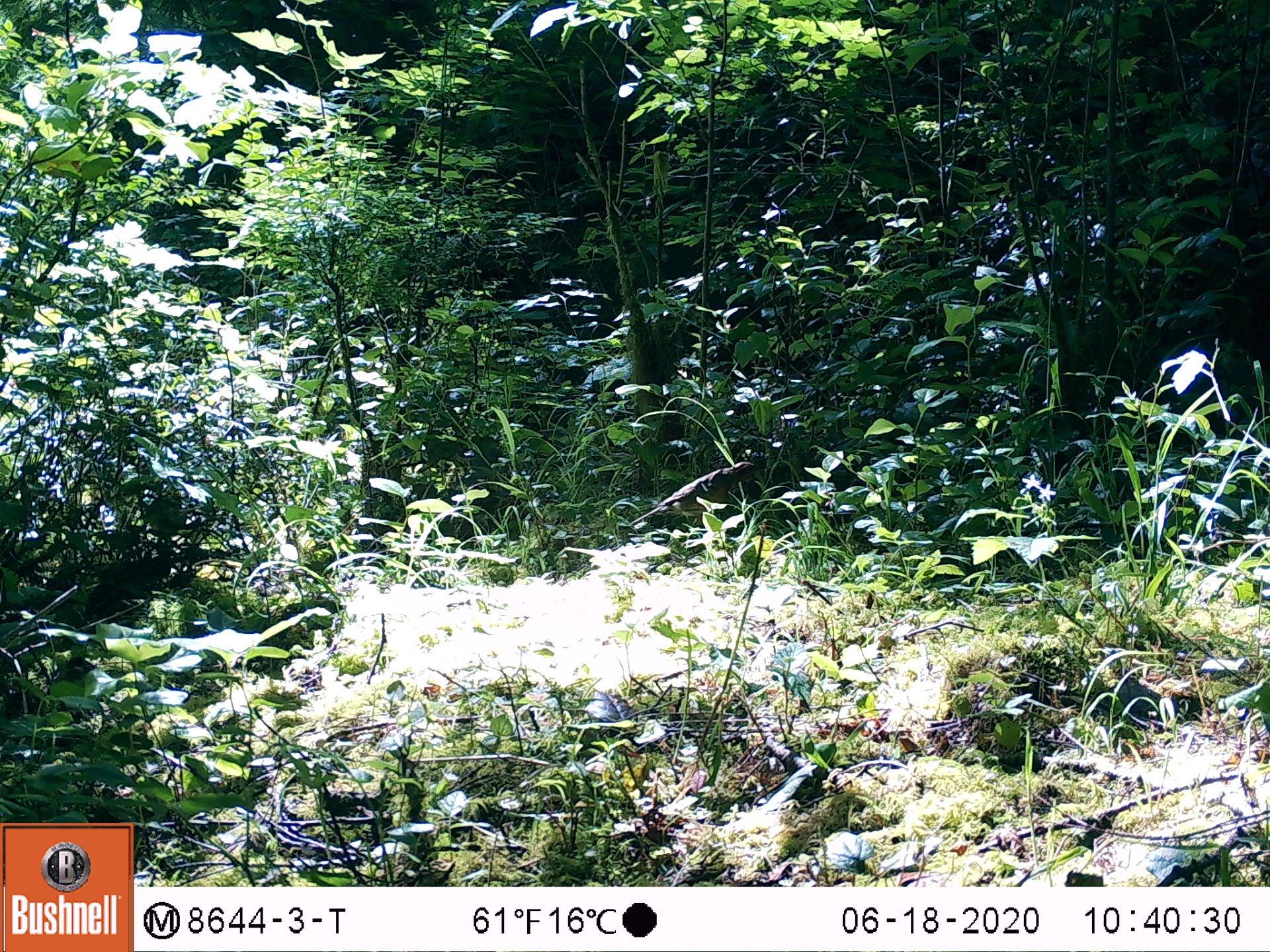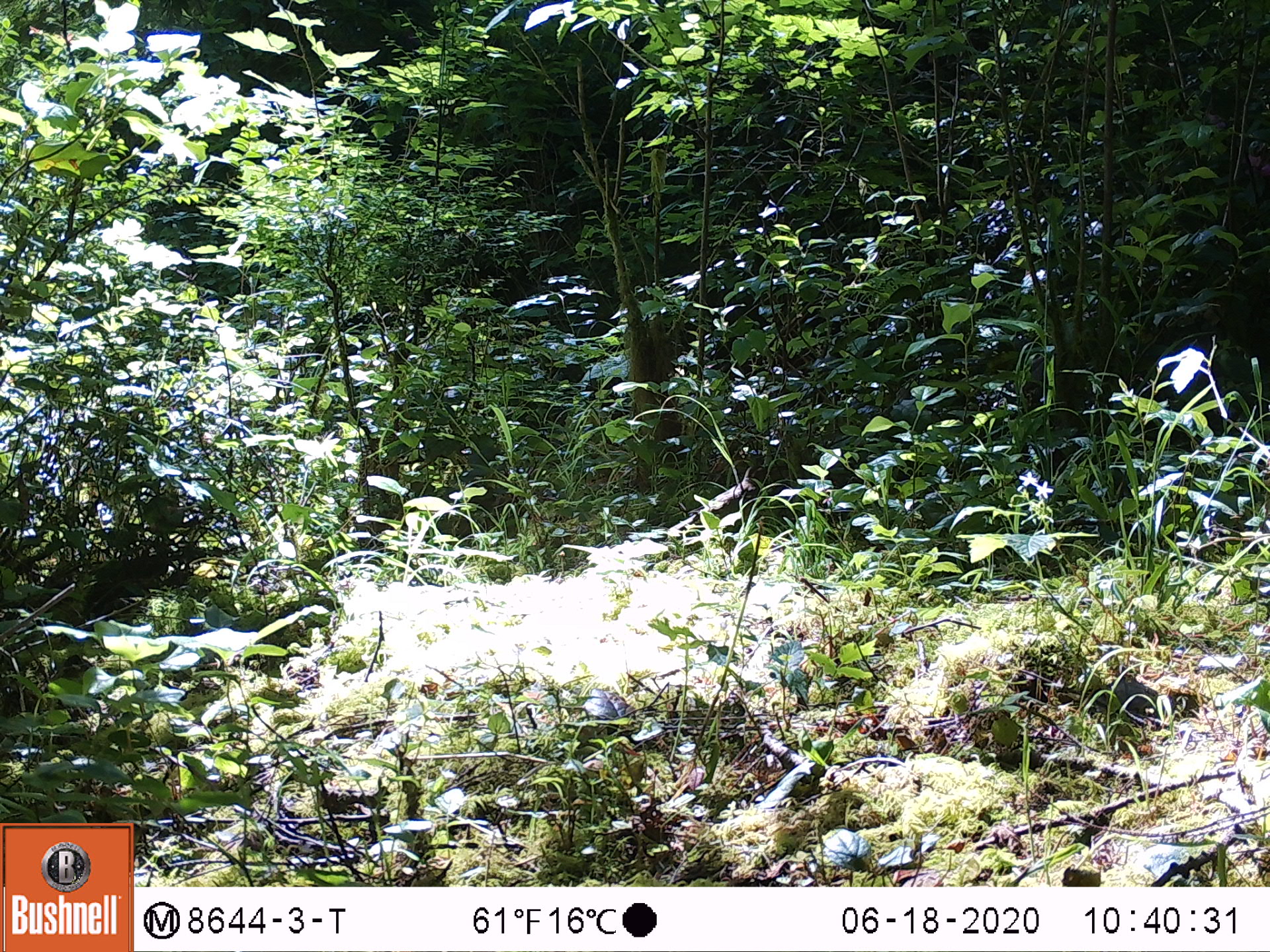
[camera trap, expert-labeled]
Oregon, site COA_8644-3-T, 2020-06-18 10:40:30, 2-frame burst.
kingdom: Animalia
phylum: Chordata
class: Aves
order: Passeriformes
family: Turdidae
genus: Ixoreus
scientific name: Ixoreus naevius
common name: varied thrush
Varied thrush (Ixoreus naevius).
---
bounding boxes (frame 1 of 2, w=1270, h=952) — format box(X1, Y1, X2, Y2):
varied thrush: box(632, 457, 758, 527)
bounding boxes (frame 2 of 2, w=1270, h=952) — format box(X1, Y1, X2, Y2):
varied thrush: box(667, 482, 766, 533)